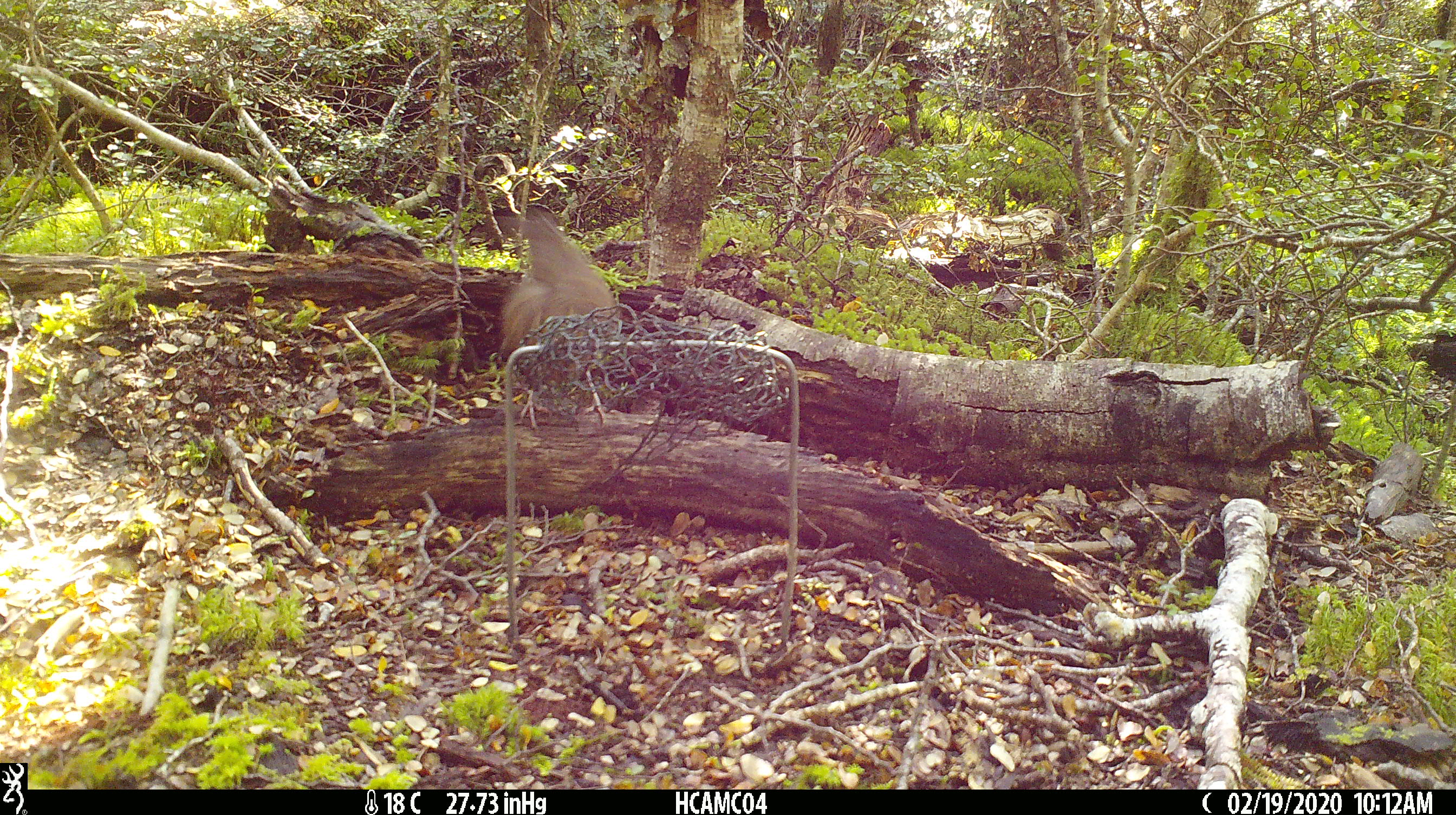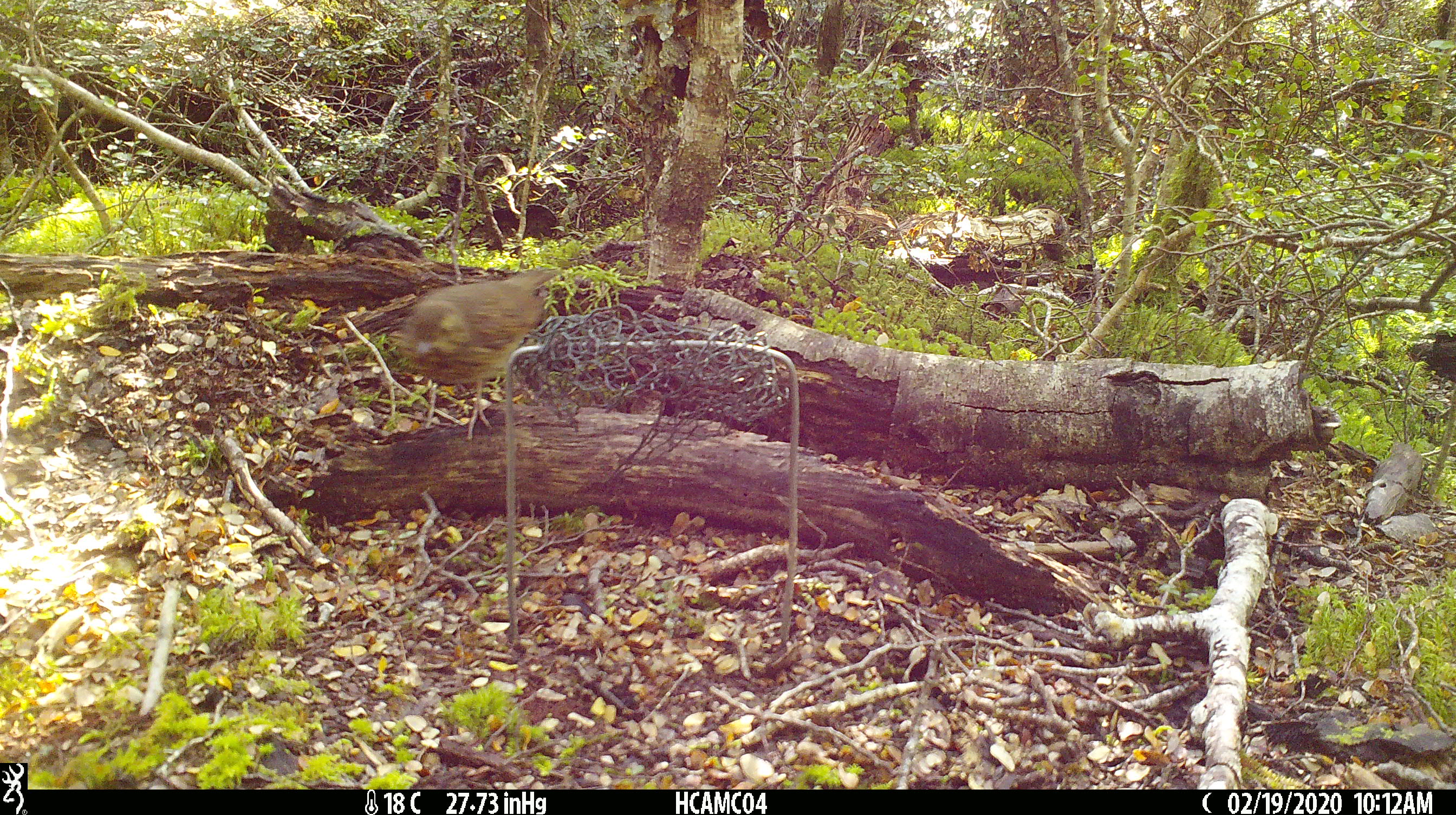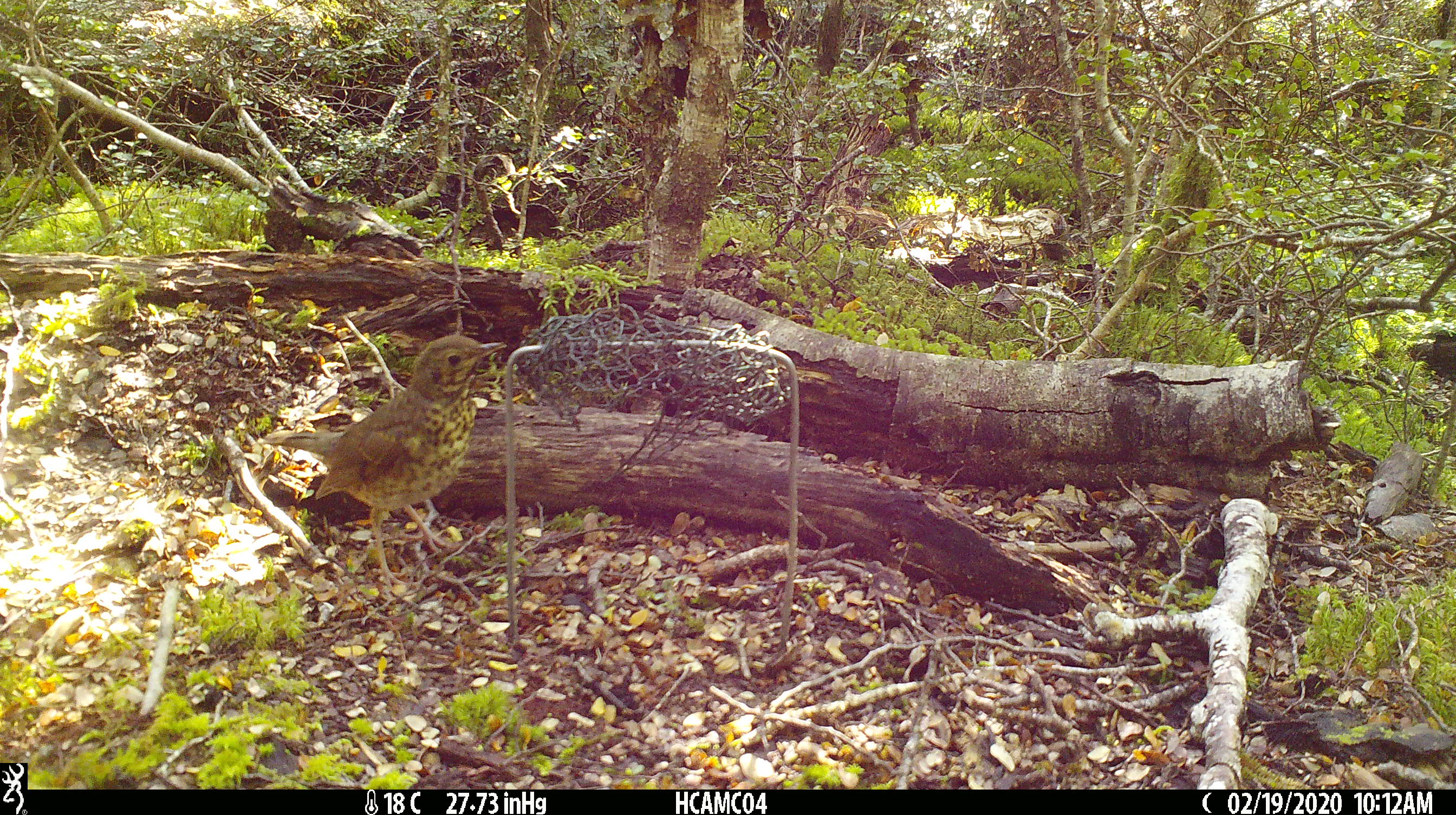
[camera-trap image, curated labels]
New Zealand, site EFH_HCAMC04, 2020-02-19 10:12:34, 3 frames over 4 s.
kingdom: Animalia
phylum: Chordata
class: Aves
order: Passeriformes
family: Turdidae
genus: Turdus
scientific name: Turdus philomelos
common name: song thrush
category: thrush